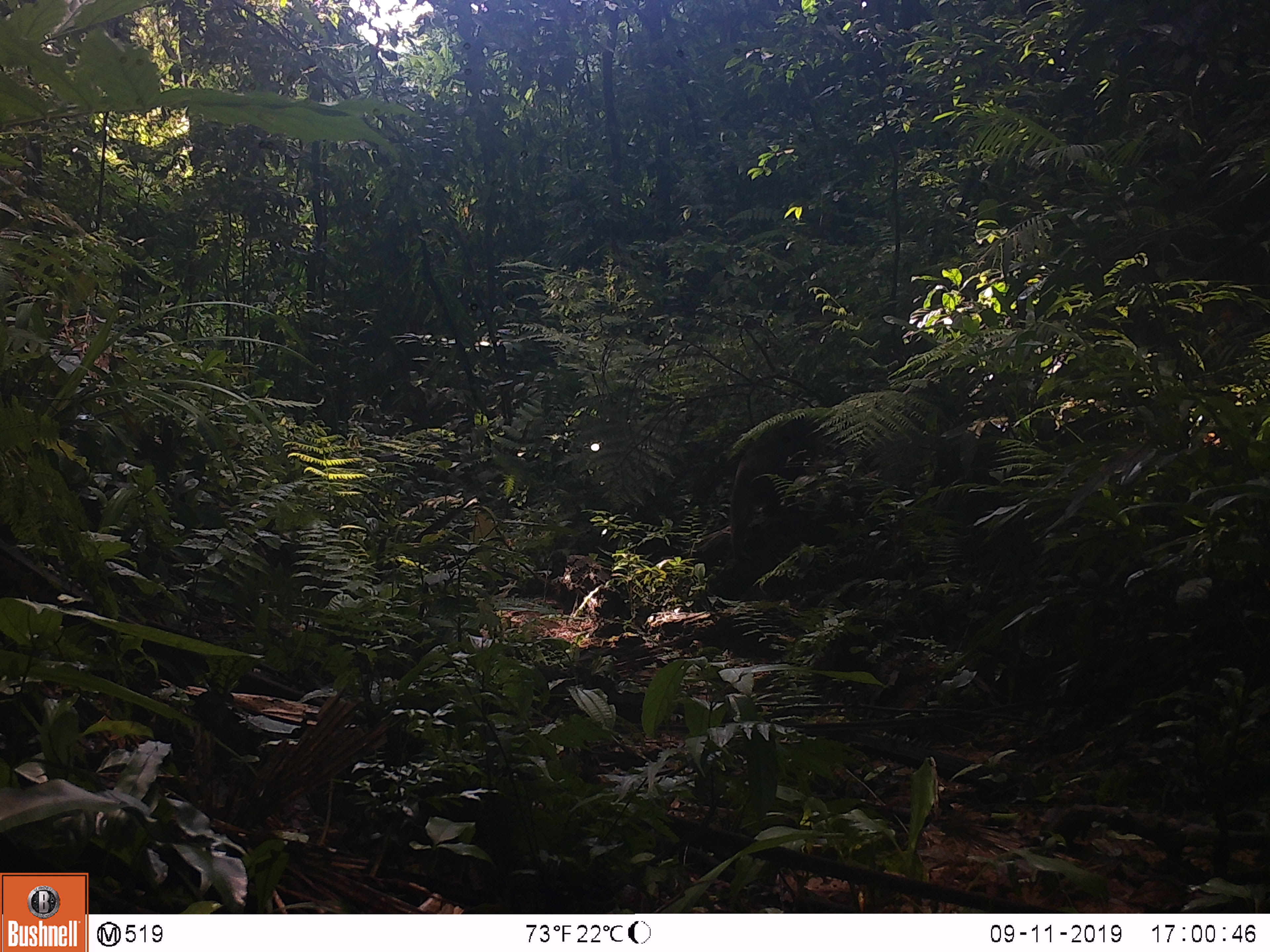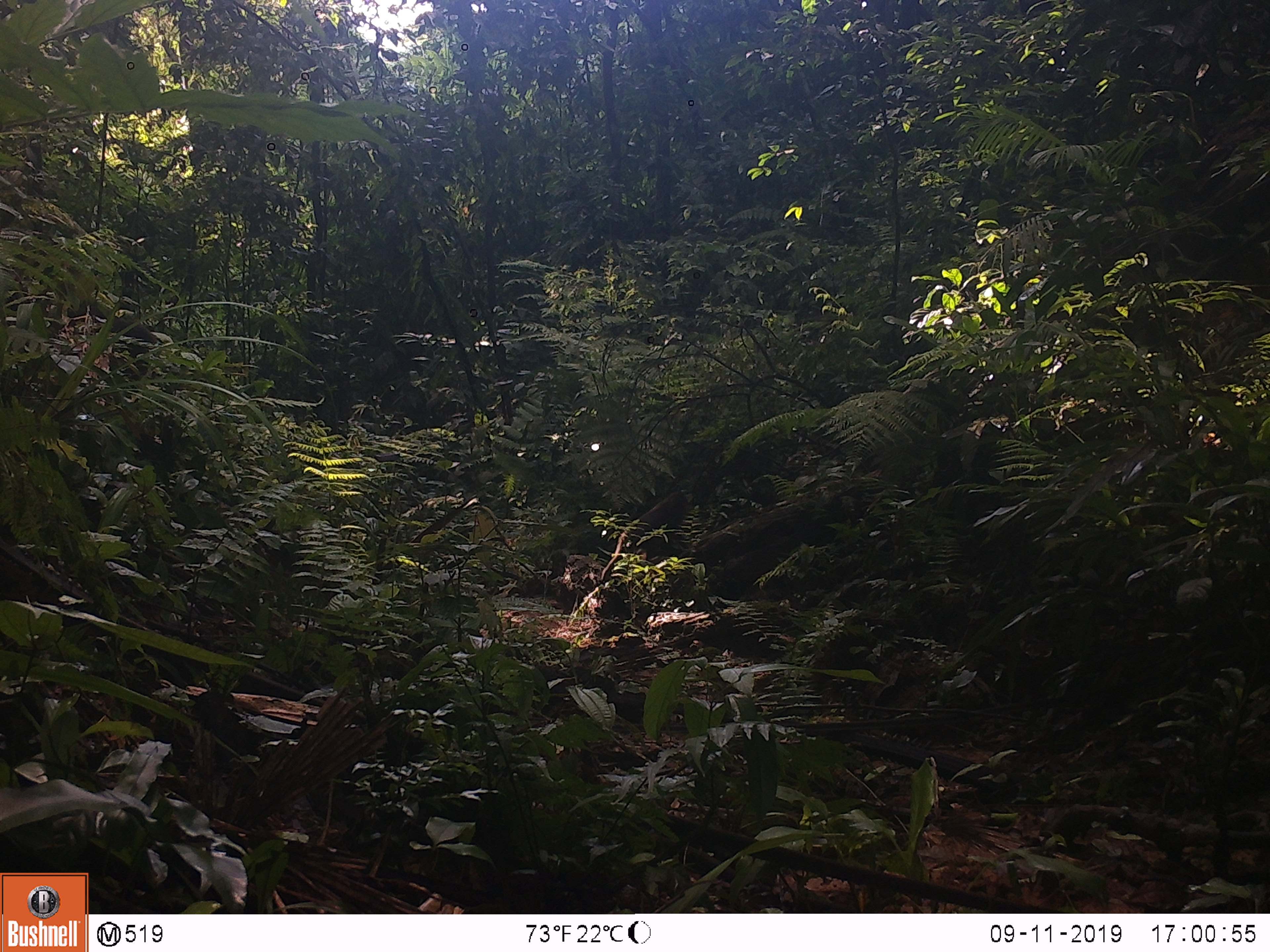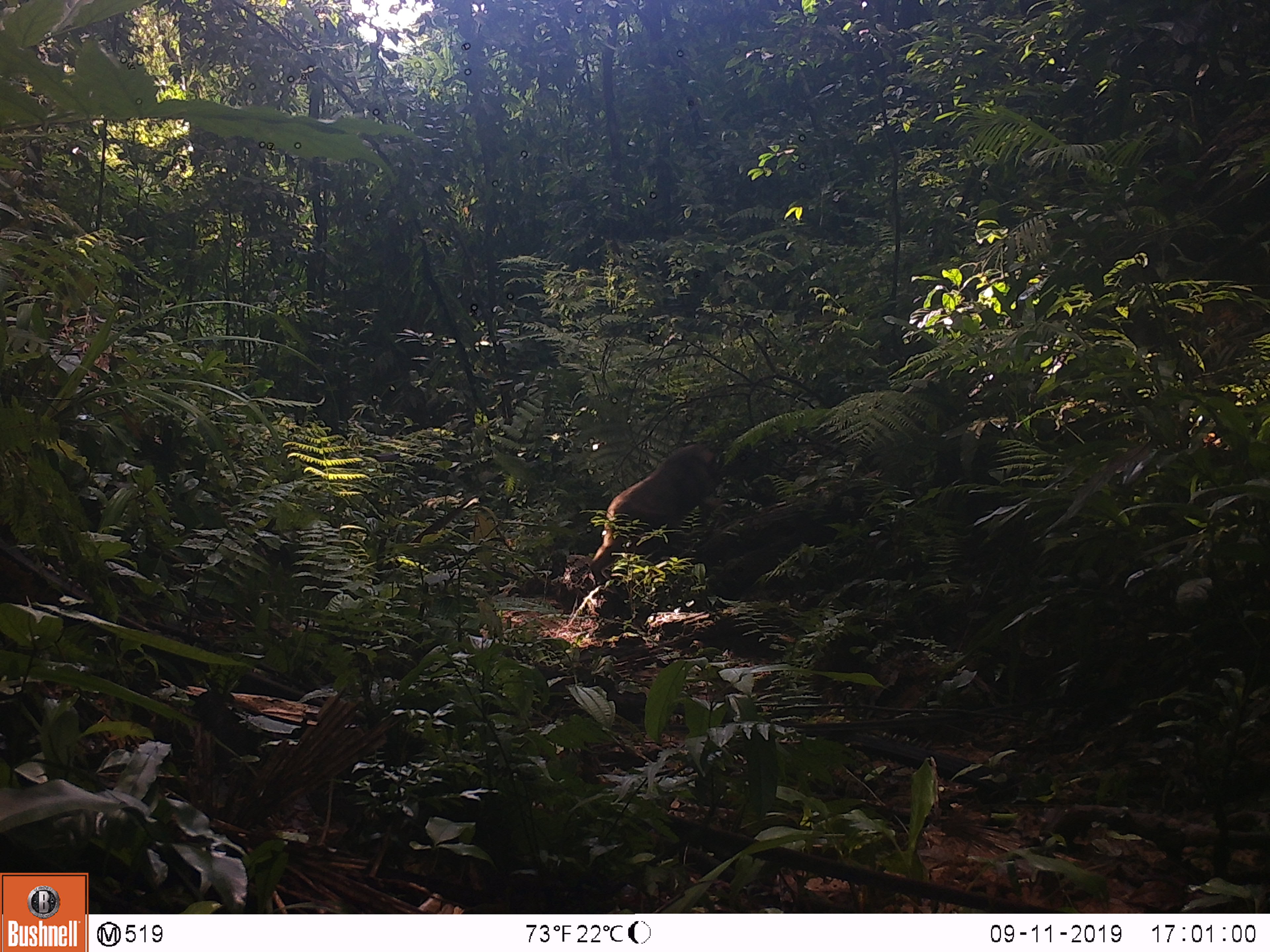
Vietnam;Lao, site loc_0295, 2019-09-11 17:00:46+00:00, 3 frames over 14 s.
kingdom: Animalia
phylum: Chordata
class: Mammalia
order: Primates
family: Cercopithecidae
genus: Macaca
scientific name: Macaca arctoides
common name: stump-tailed macaque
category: stump tailed macaque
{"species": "stump tailed macaque (stump-tailed macaque) (Macaca arctoides)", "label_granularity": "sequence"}